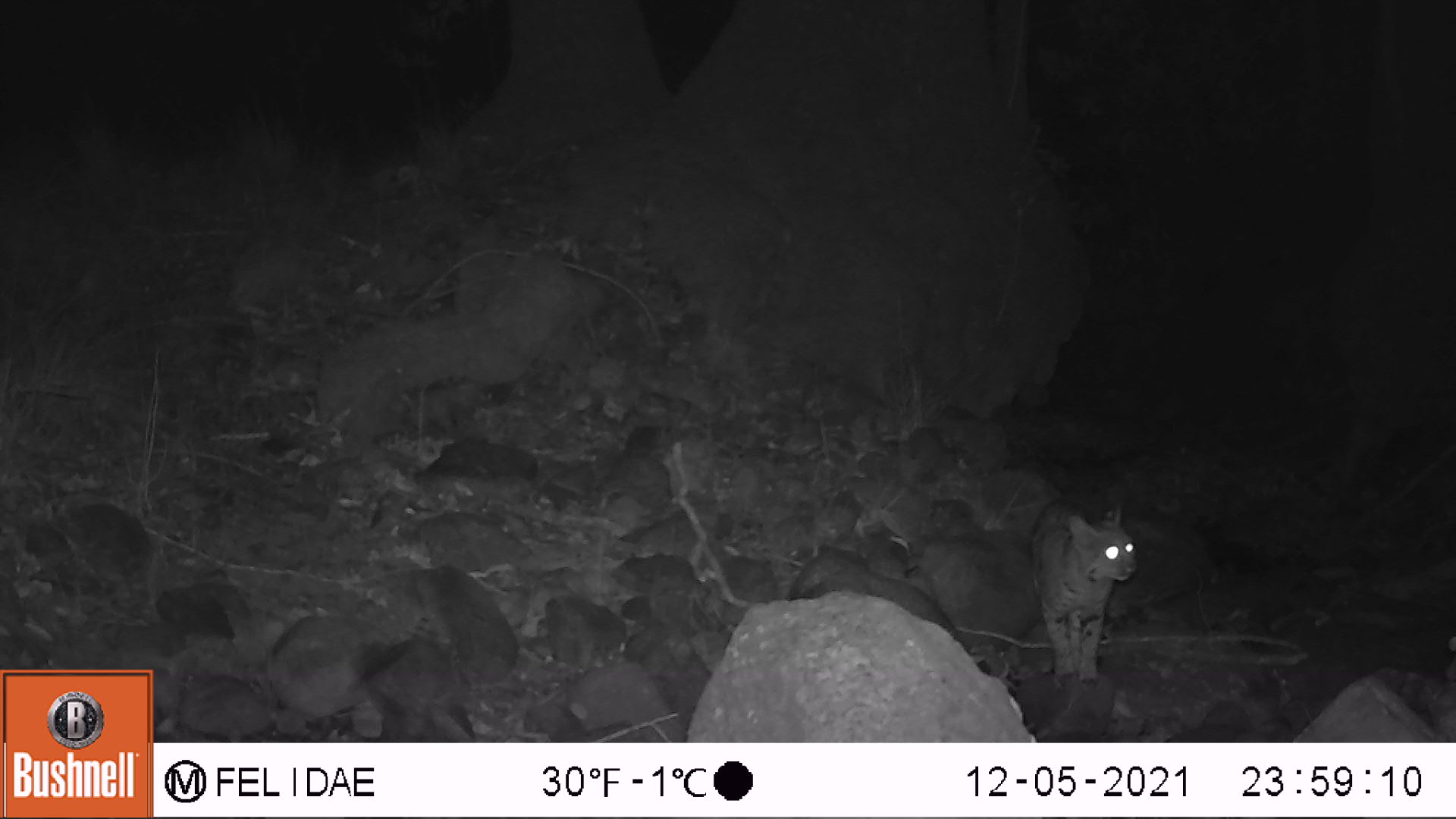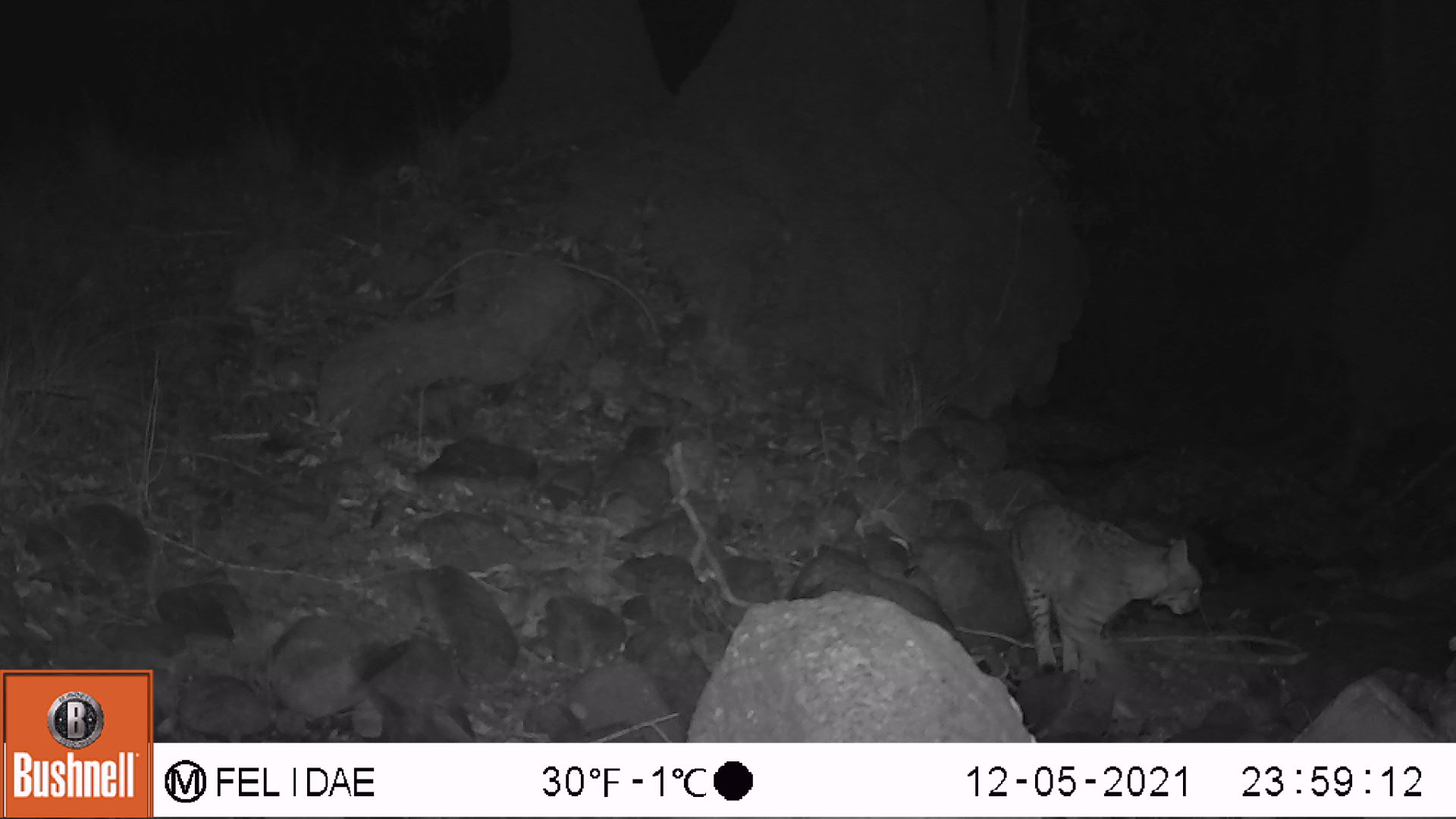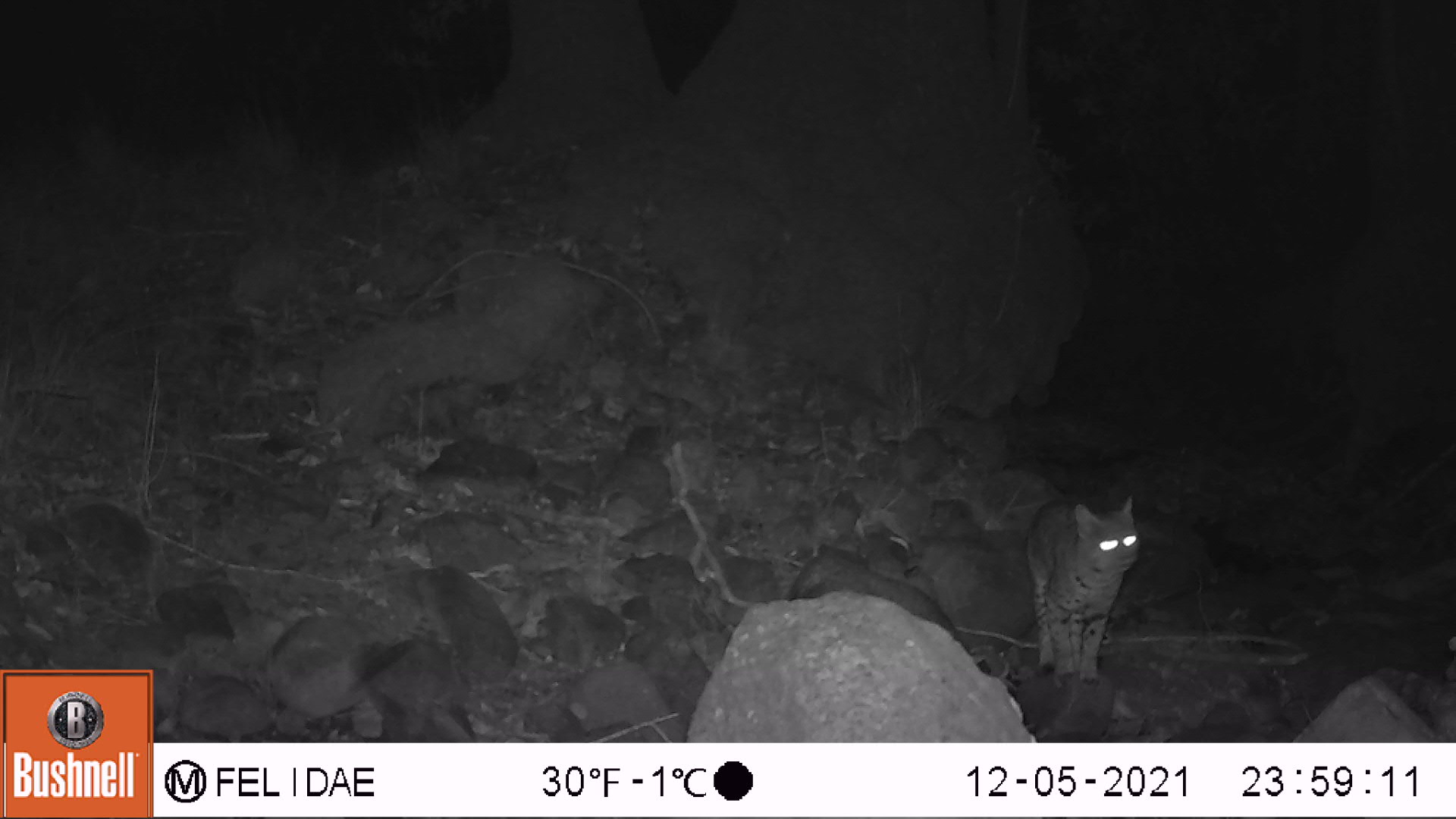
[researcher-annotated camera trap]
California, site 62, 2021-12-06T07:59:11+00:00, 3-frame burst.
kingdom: Animalia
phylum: Chordata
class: Mammalia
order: Carnivora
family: Felidae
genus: Lynx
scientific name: Lynx rufus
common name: bobcat